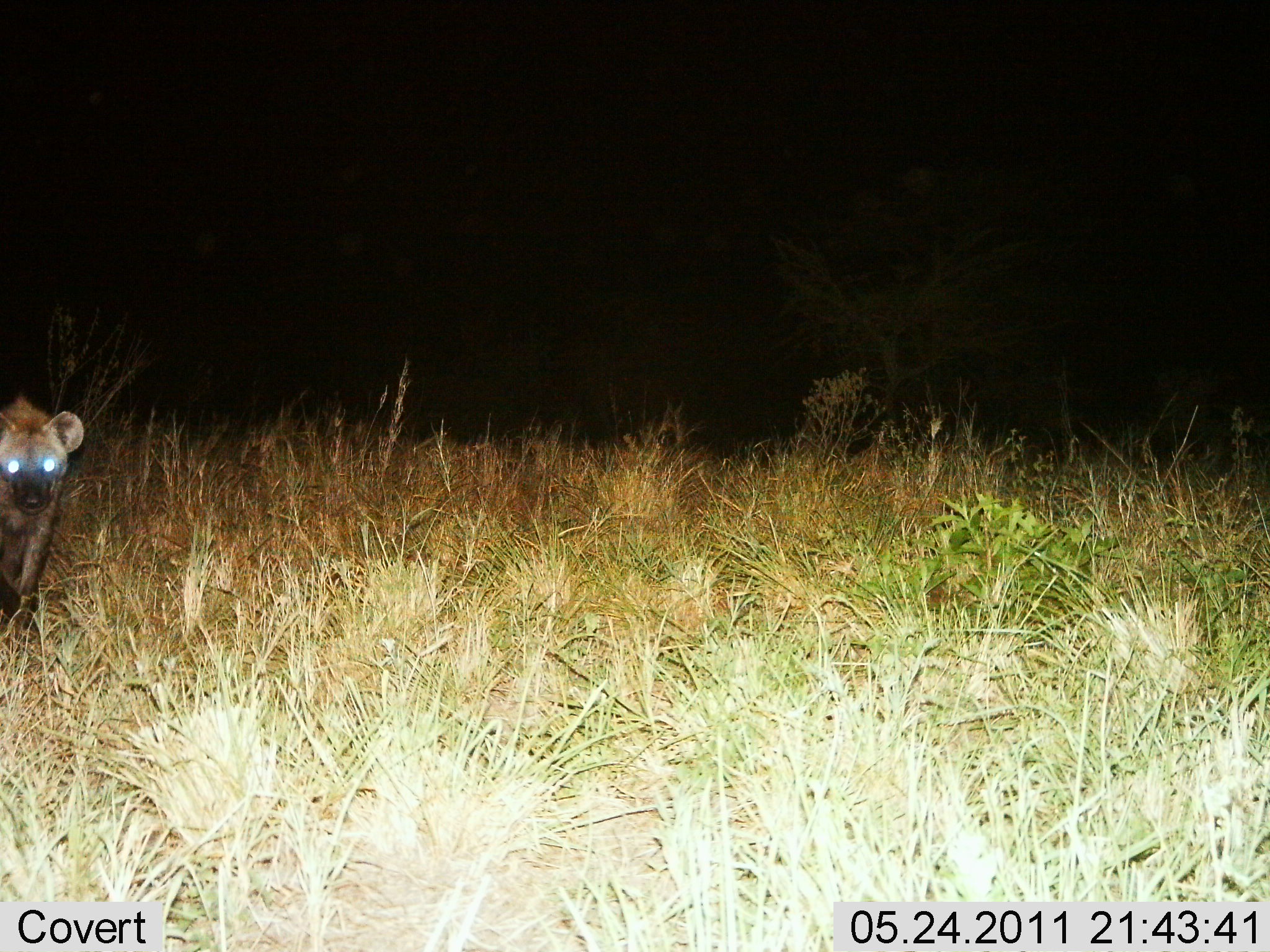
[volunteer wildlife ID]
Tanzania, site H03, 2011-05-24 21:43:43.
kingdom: Animalia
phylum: Chordata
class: Mammalia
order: Carnivora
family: Hyaenidae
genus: Crocuta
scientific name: Crocuta crocuta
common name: spotted hyena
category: hyenaspotted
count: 1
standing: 40%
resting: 0%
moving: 60%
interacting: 0%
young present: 0%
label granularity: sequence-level